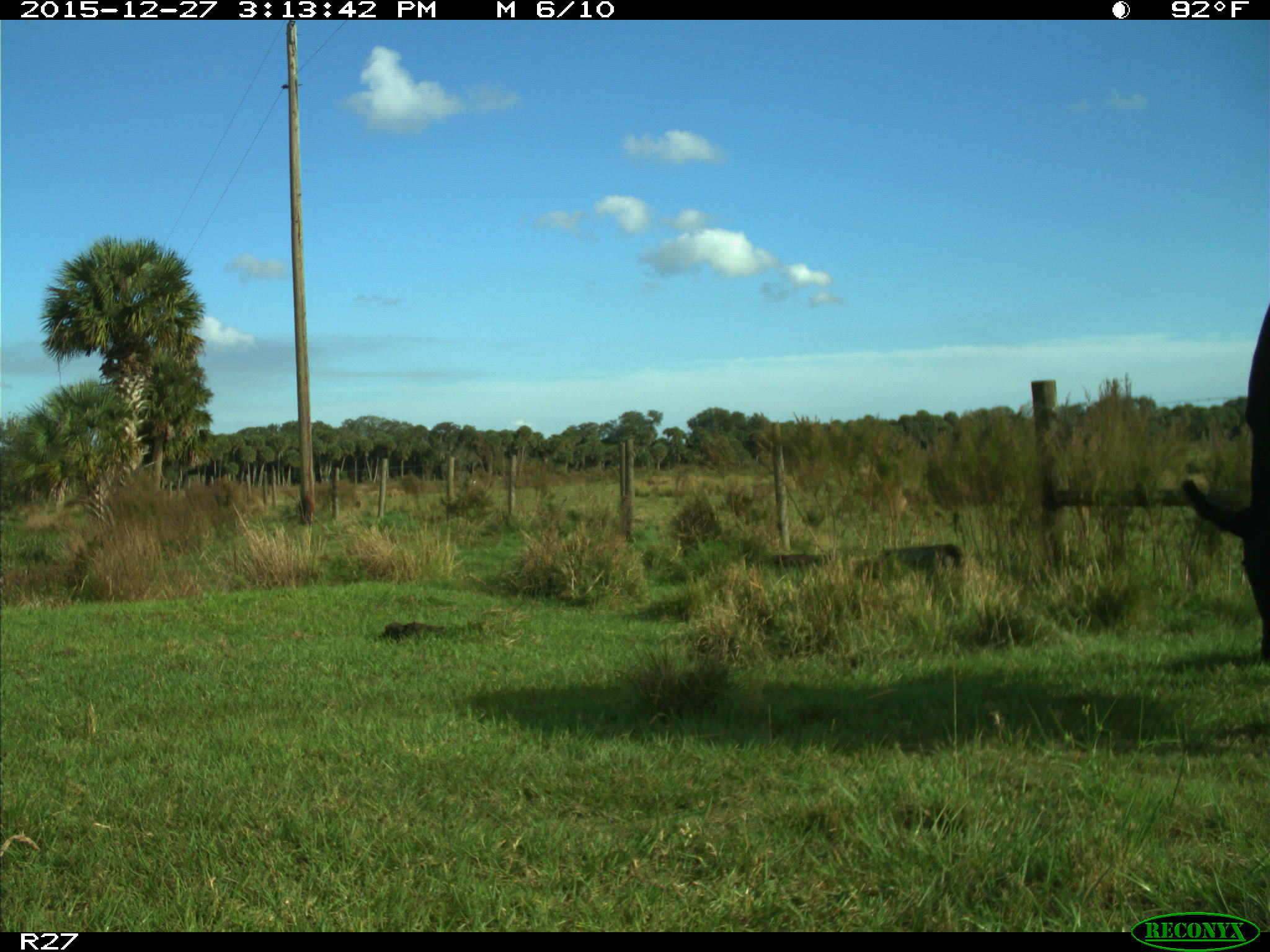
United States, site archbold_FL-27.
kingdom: Animalia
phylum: Chordata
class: Mammalia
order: Artiodactyla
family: Bovidae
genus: Bos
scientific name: Bos taurus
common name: domestic cow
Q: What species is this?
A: Bos taurus (domestic cow).